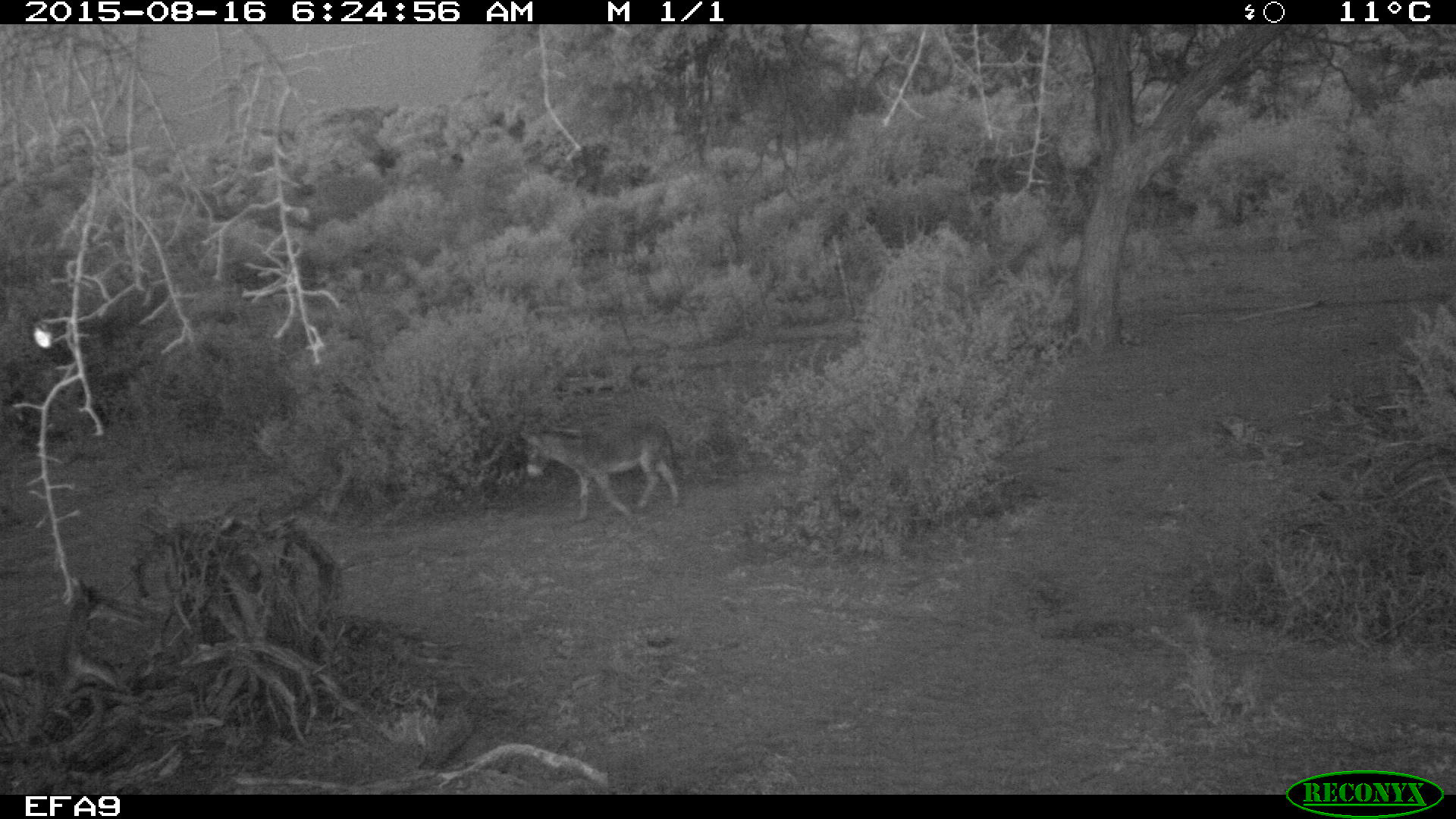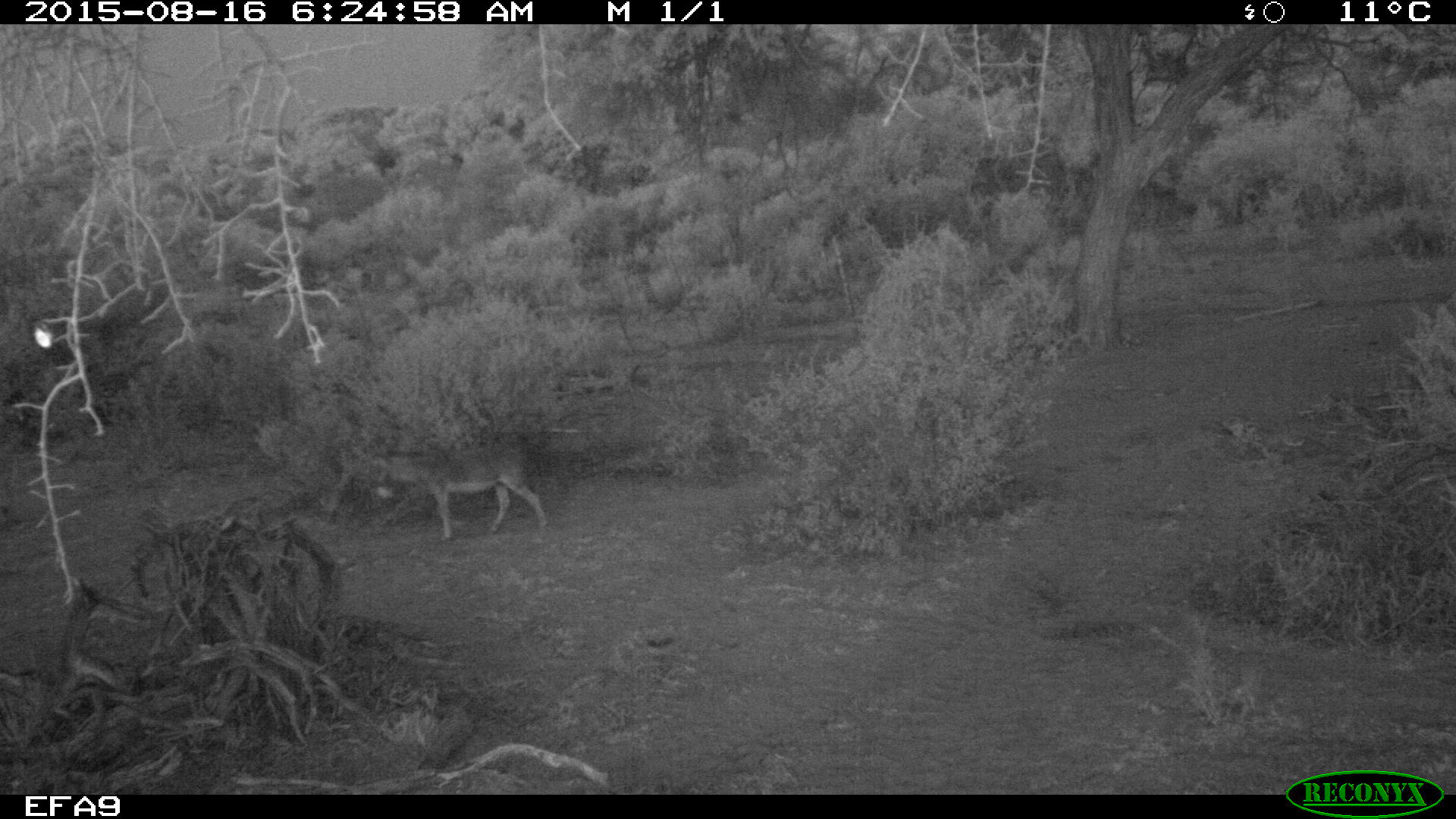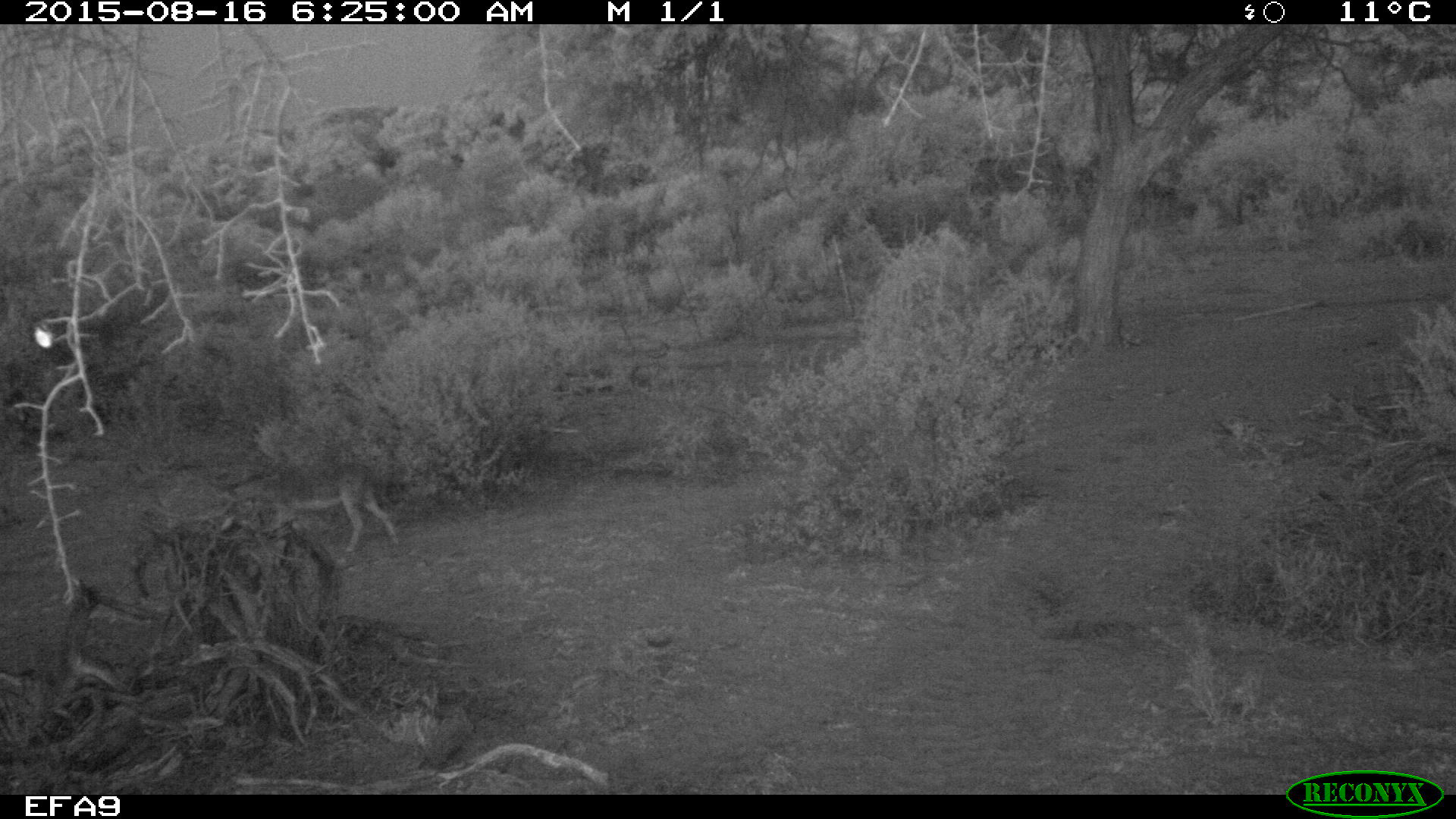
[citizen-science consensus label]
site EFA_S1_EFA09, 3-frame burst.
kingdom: Animalia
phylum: Chordata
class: Mammalia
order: Artiodactyla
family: Bovidae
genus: Bos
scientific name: Bos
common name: cattle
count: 1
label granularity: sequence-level